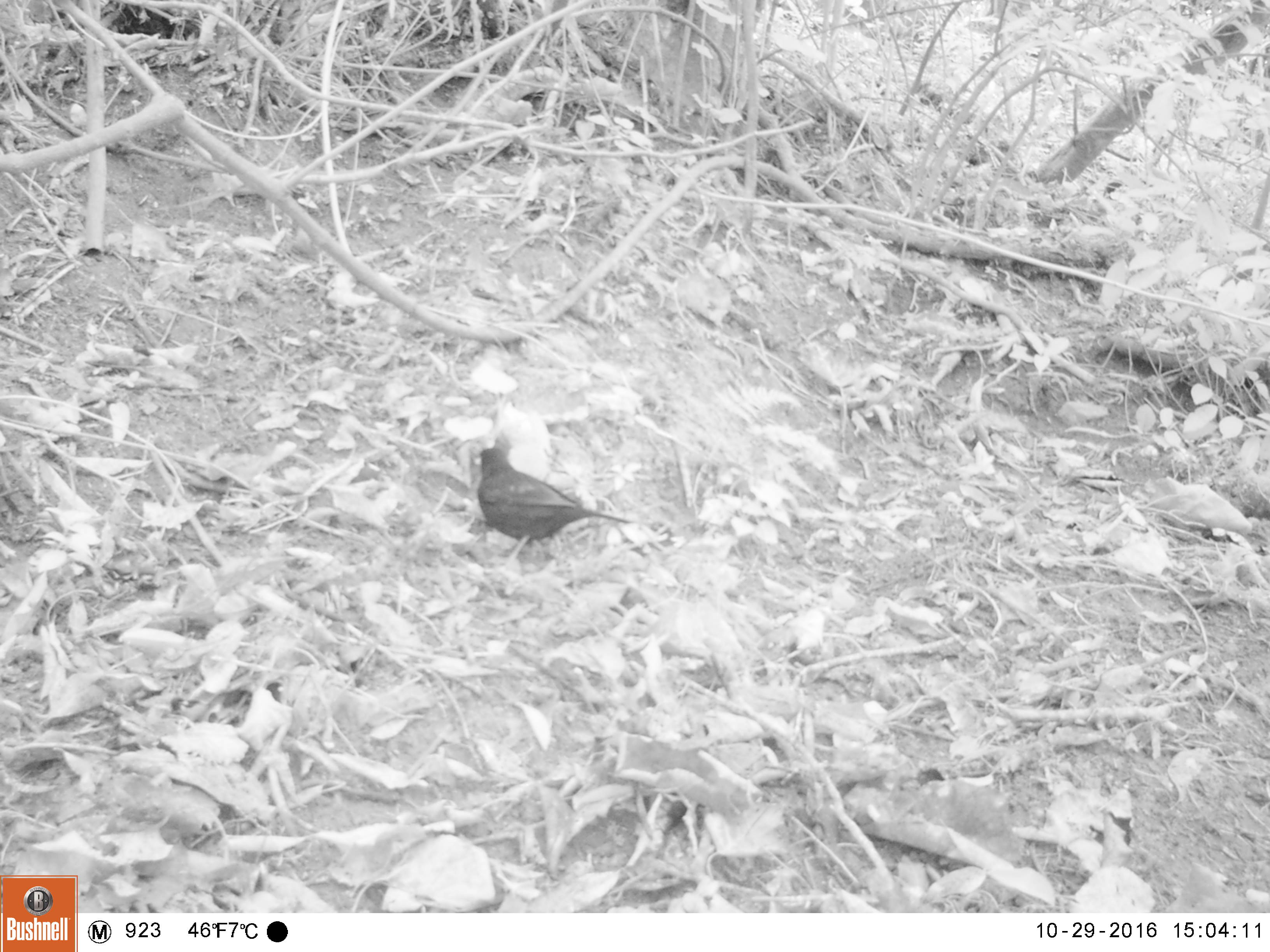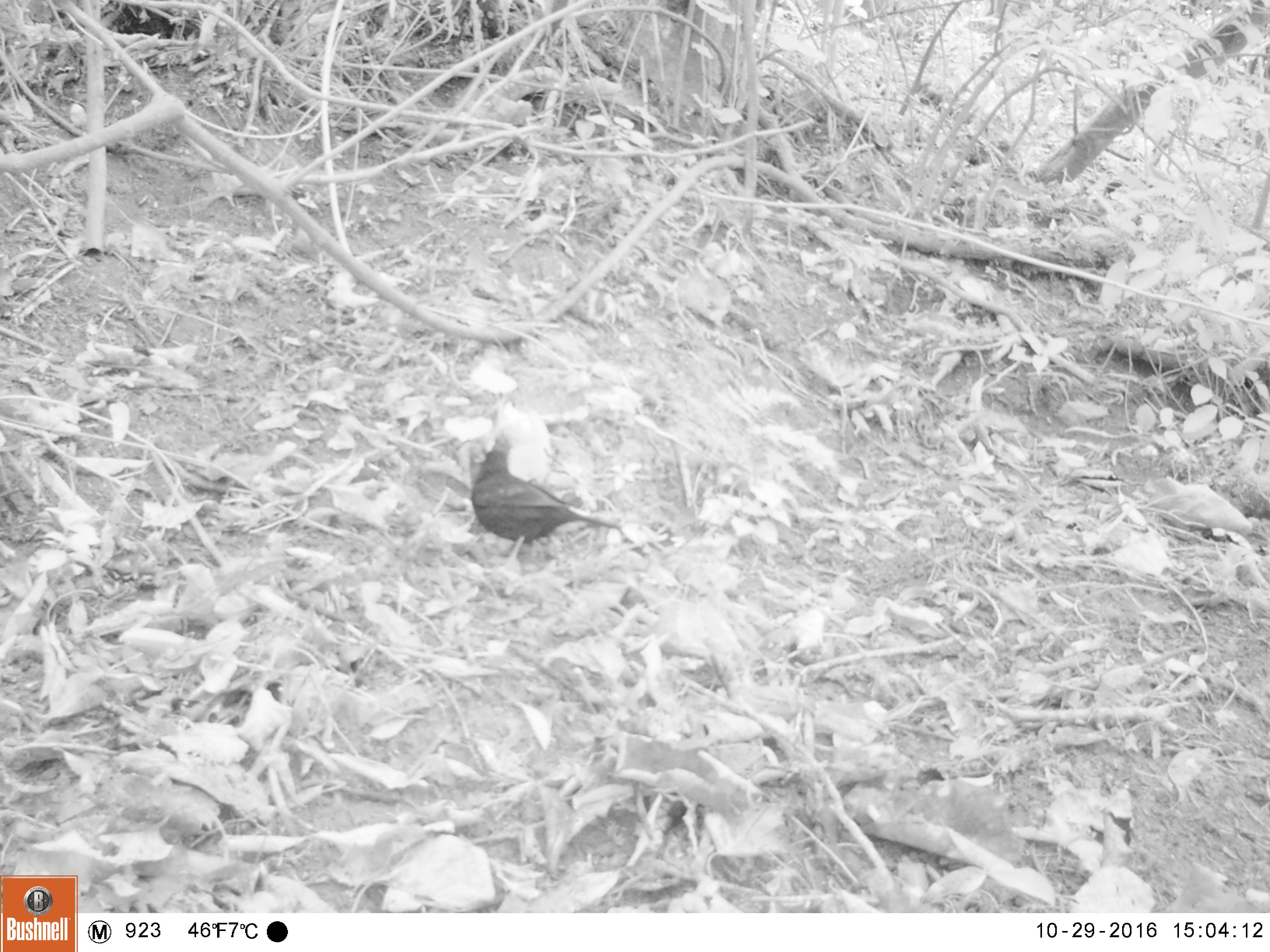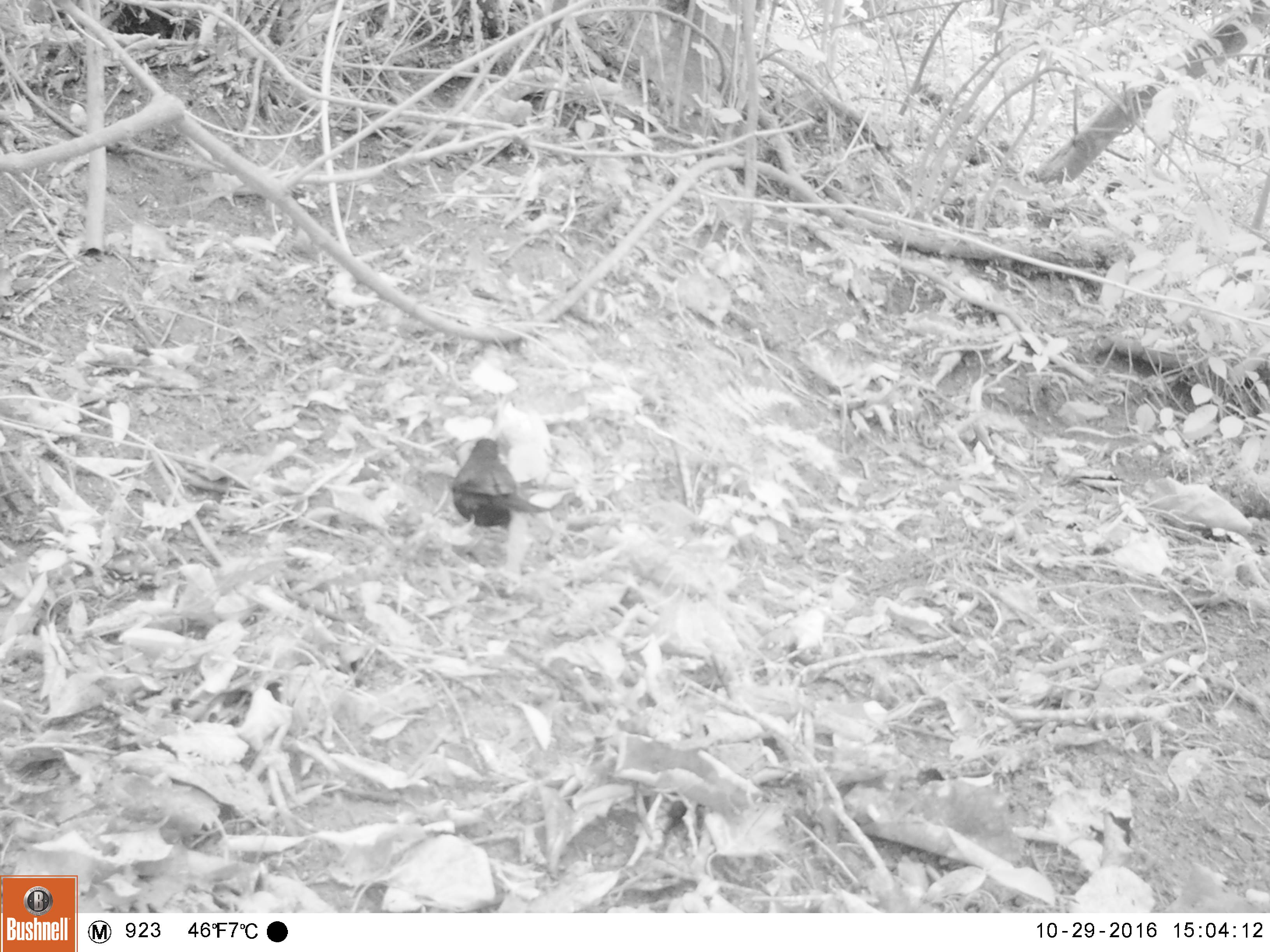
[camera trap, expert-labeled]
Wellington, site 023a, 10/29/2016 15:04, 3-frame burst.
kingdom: Animalia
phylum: Chordata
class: Aves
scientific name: Aves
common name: bird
Bird (Aves).